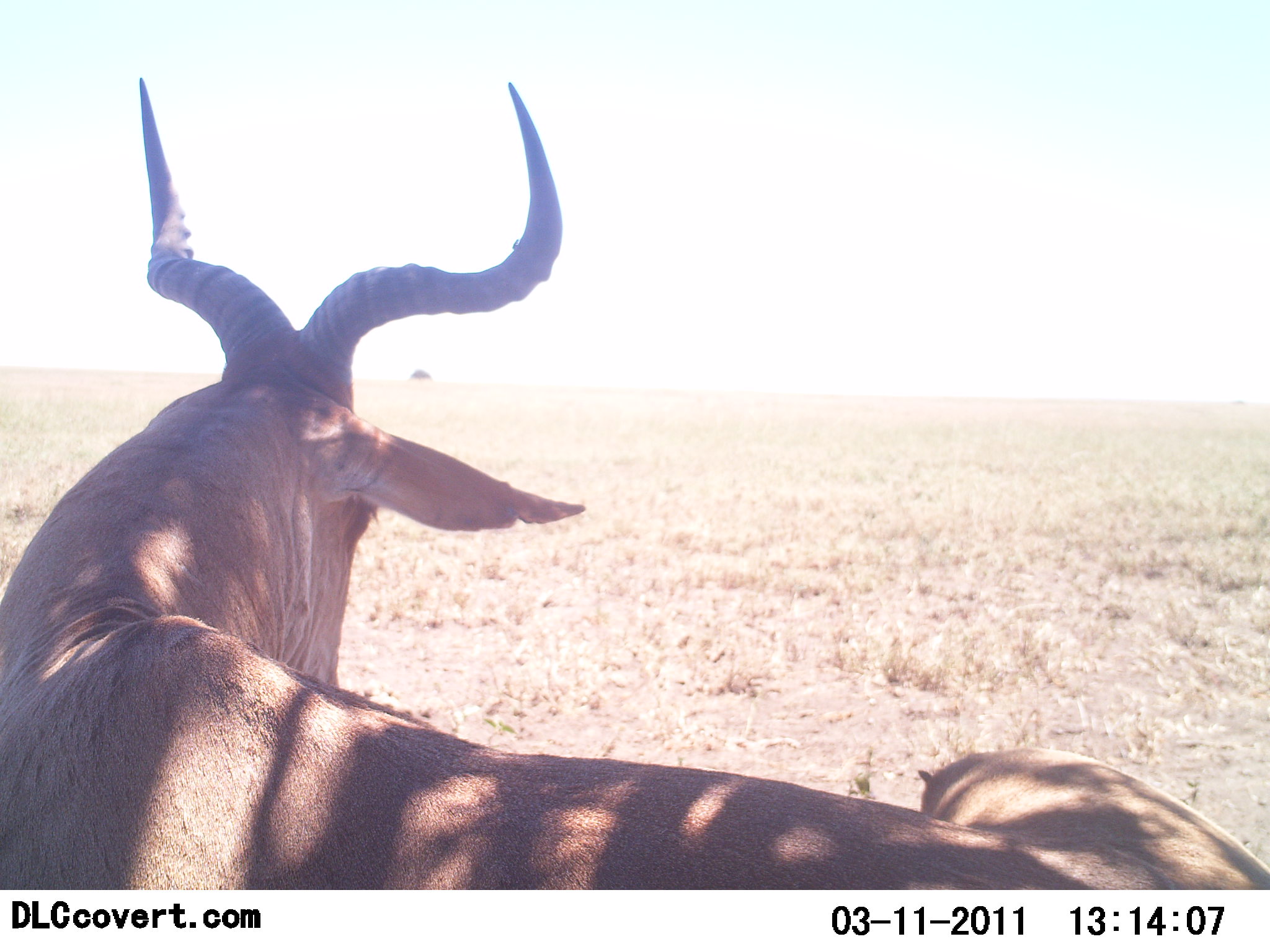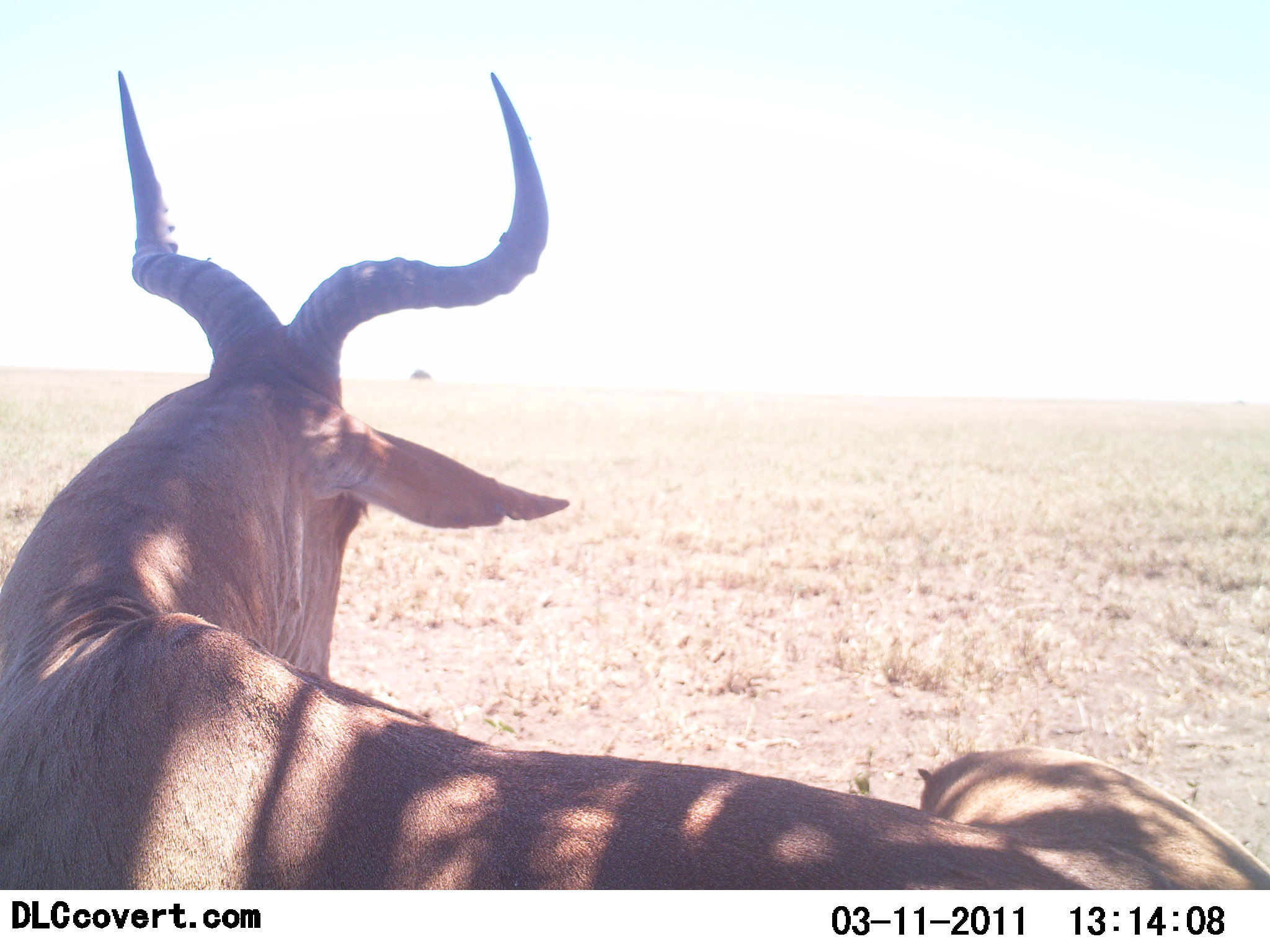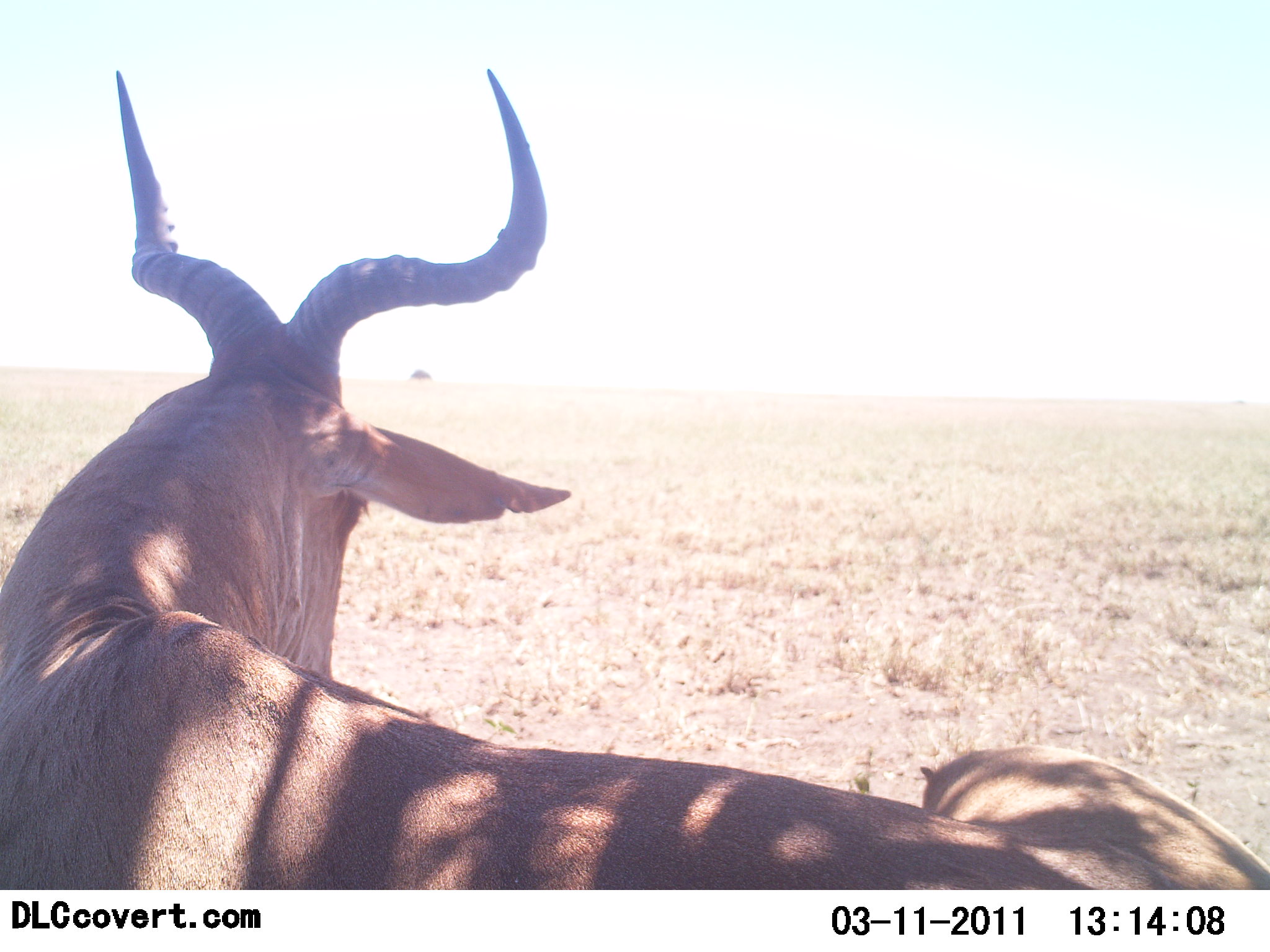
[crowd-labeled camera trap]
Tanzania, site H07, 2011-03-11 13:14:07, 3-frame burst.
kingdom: Animalia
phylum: Chordata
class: Mammalia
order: Artiodactyla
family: Bovidae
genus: Alcelaphus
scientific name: Alcelaphus buselaphus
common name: hartebeest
Hartebeest (Alcelaphus buselaphus), count 1. Behavior (volunteer vote fractions): standing 8%, resting 92%, moving 0%, interacting 0%. Young present (vote fraction): 0%. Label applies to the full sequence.